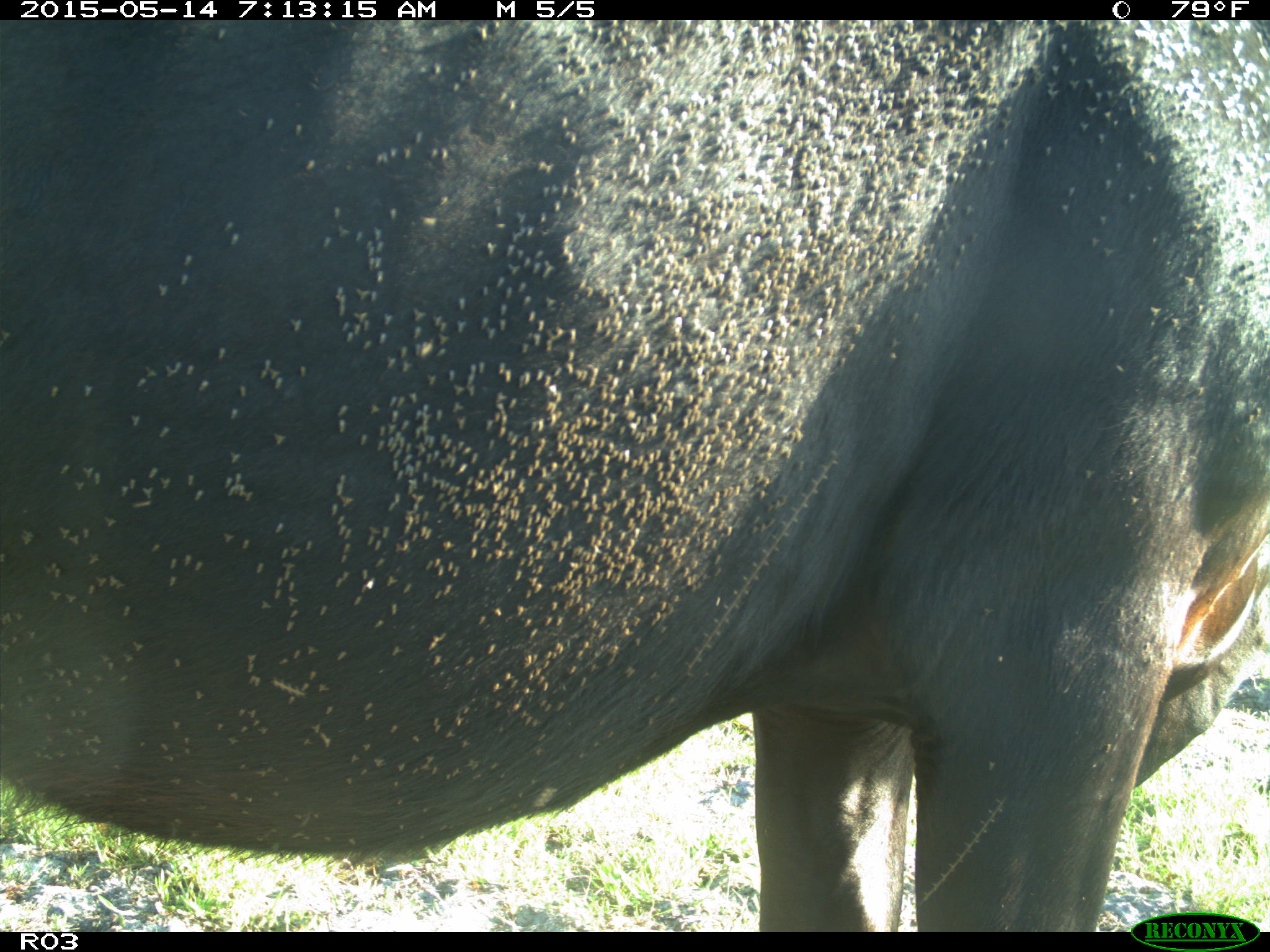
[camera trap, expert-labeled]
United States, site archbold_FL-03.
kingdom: Animalia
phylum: Chordata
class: Mammalia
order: Artiodactyla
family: Bovidae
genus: Bos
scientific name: Bos taurus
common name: domestic cow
Bos taurus (domestic cow).